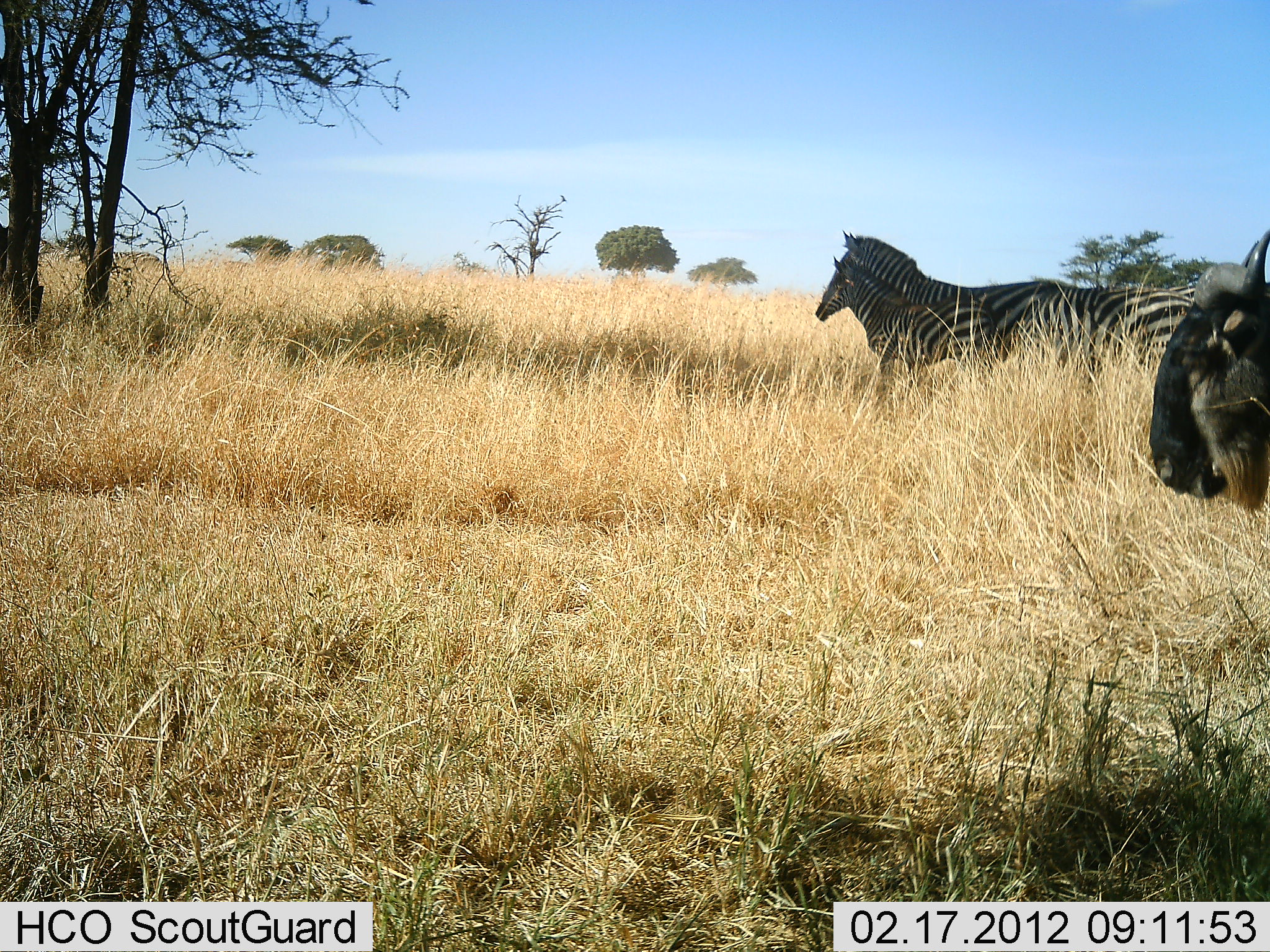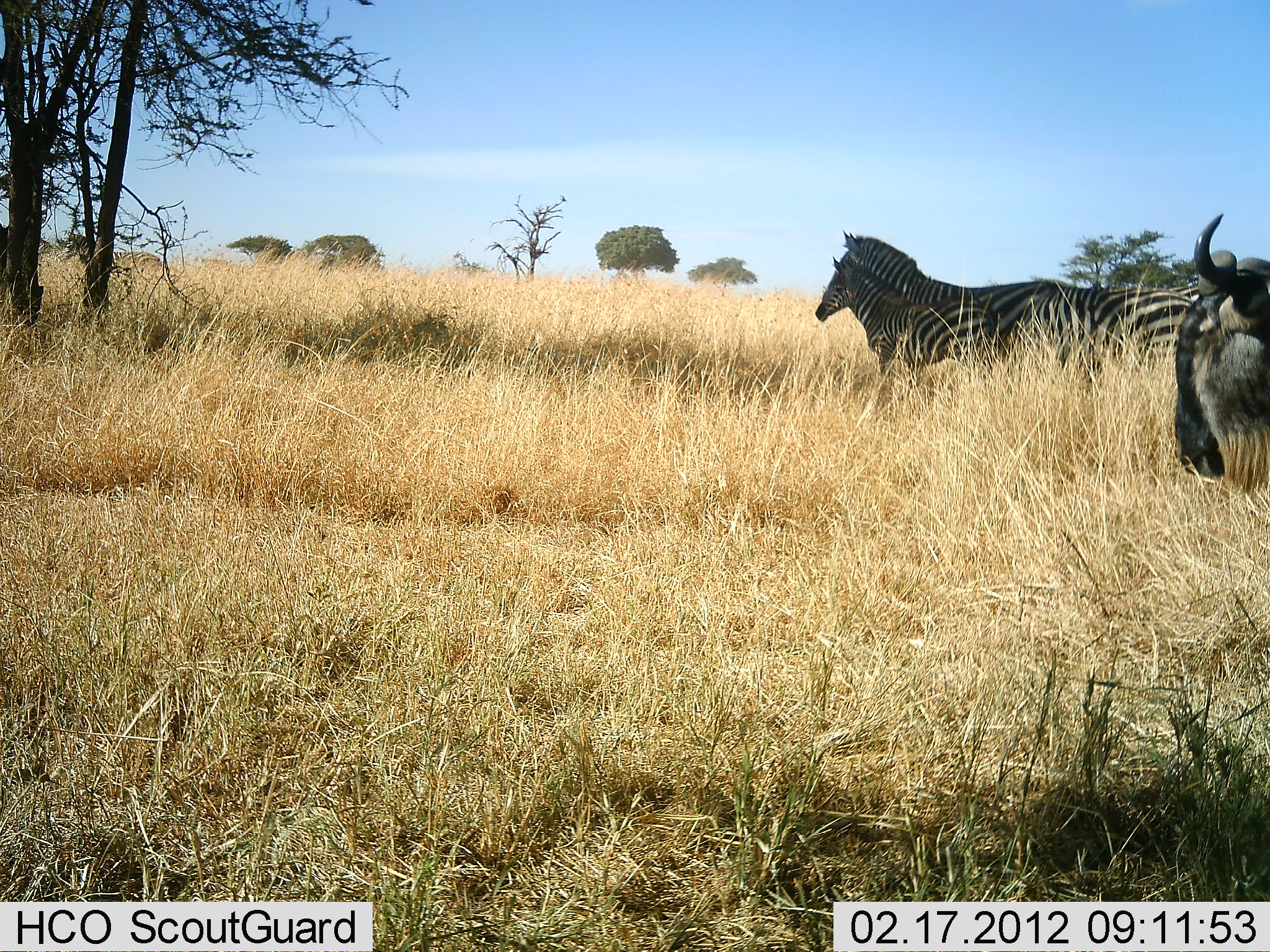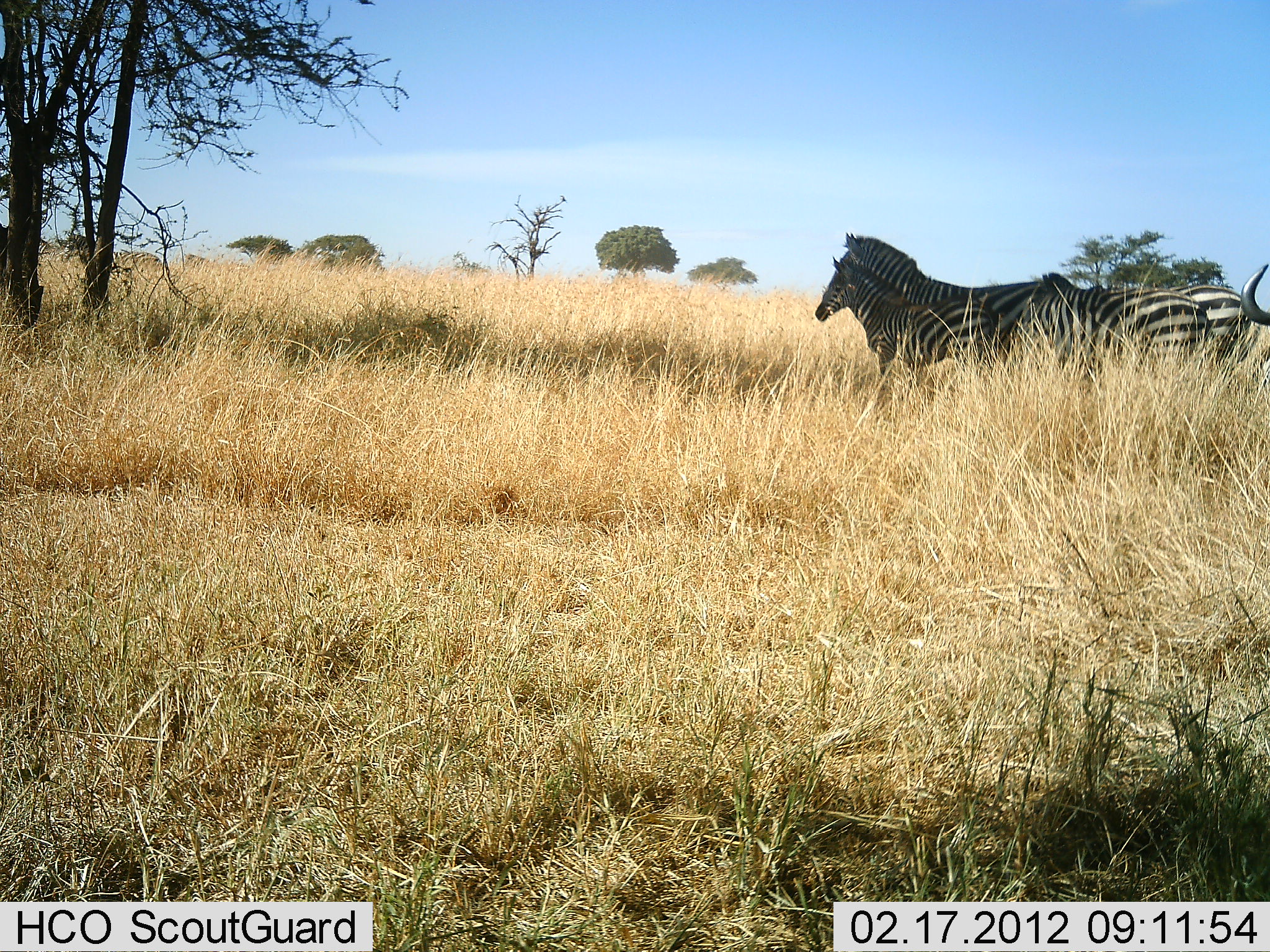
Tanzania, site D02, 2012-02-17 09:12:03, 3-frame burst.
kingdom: Animalia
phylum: Chordata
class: Mammalia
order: Artiodactyla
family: Bovidae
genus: Connochaetes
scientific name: Connochaetes taurinus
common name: blue wildebeest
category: wildebeest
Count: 1.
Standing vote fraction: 46%.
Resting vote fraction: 0%.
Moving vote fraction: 50%.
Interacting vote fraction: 0%.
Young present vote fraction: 0%.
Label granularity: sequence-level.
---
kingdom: Animalia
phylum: Chordata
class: Mammalia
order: Perissodactyla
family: Equidae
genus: Equus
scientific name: Equus quagga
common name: plains zebra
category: zebra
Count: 4.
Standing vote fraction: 94%.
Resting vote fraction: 0%.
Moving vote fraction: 10%.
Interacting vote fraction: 0%.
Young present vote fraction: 45%.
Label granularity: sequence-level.